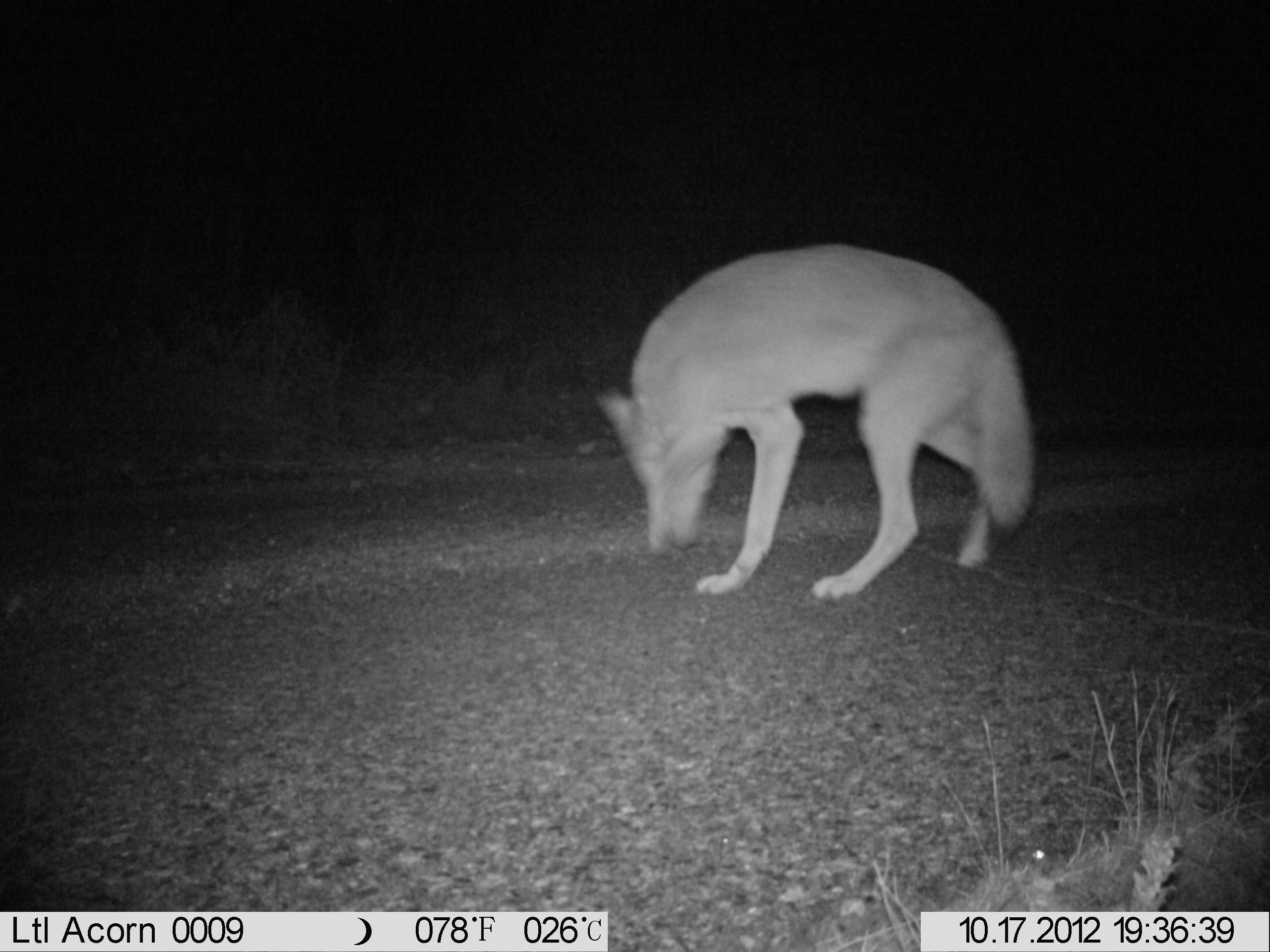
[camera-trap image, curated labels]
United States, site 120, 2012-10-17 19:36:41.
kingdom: Animalia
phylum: Chordata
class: Mammalia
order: Carnivora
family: Canidae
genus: Canis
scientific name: Canis latrans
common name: coyote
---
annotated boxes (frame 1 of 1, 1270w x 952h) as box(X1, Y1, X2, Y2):
coyote: box(576, 227, 1045, 612)